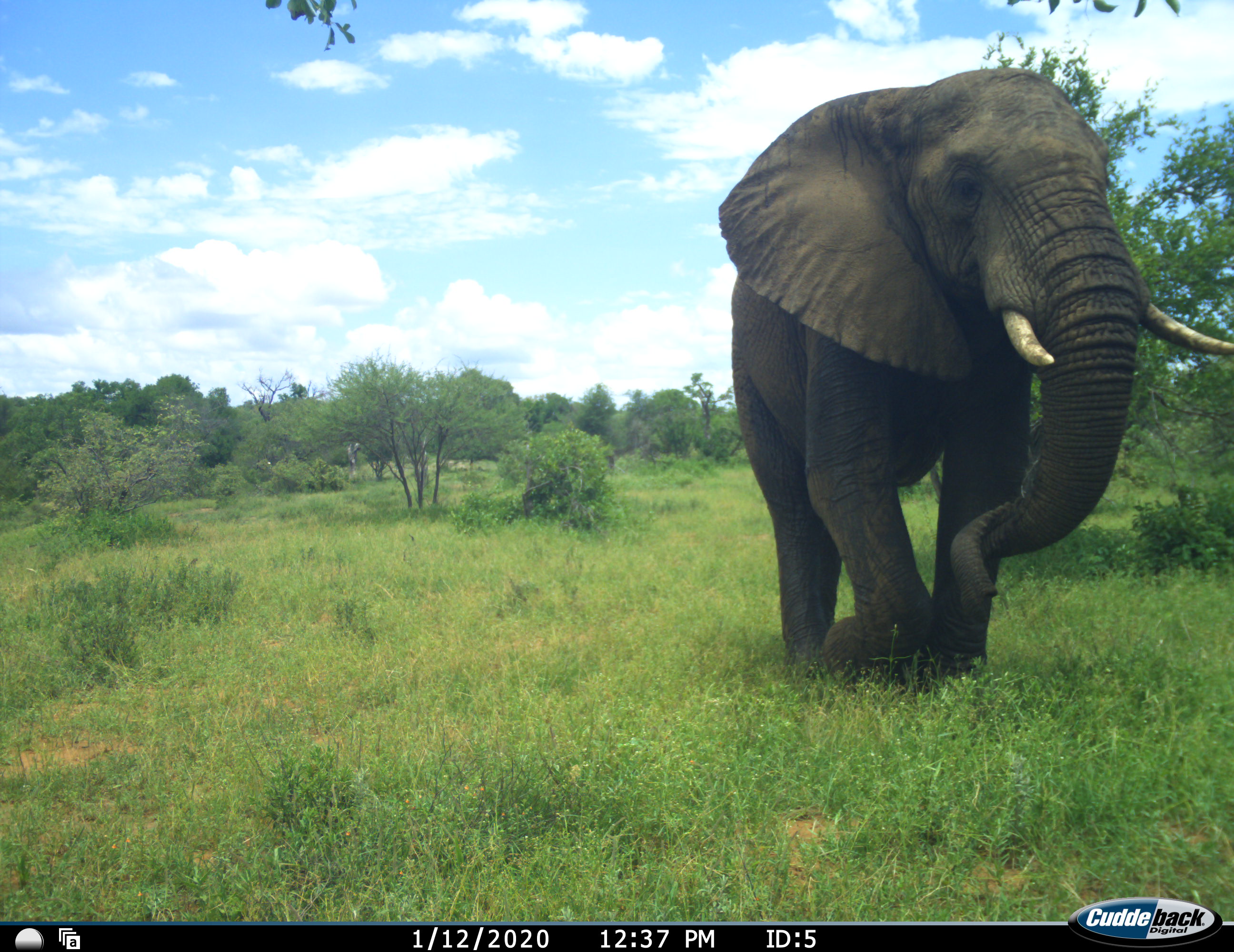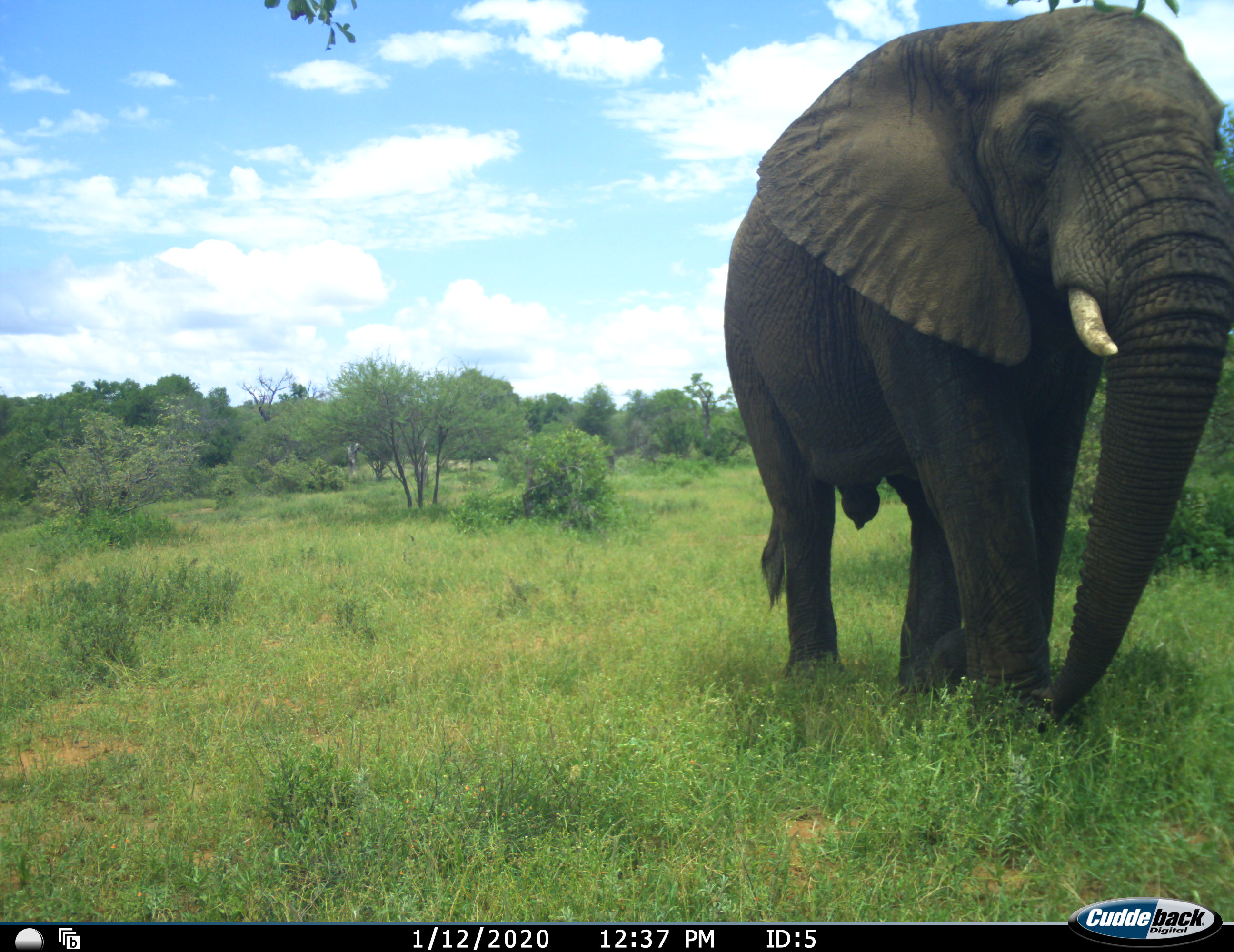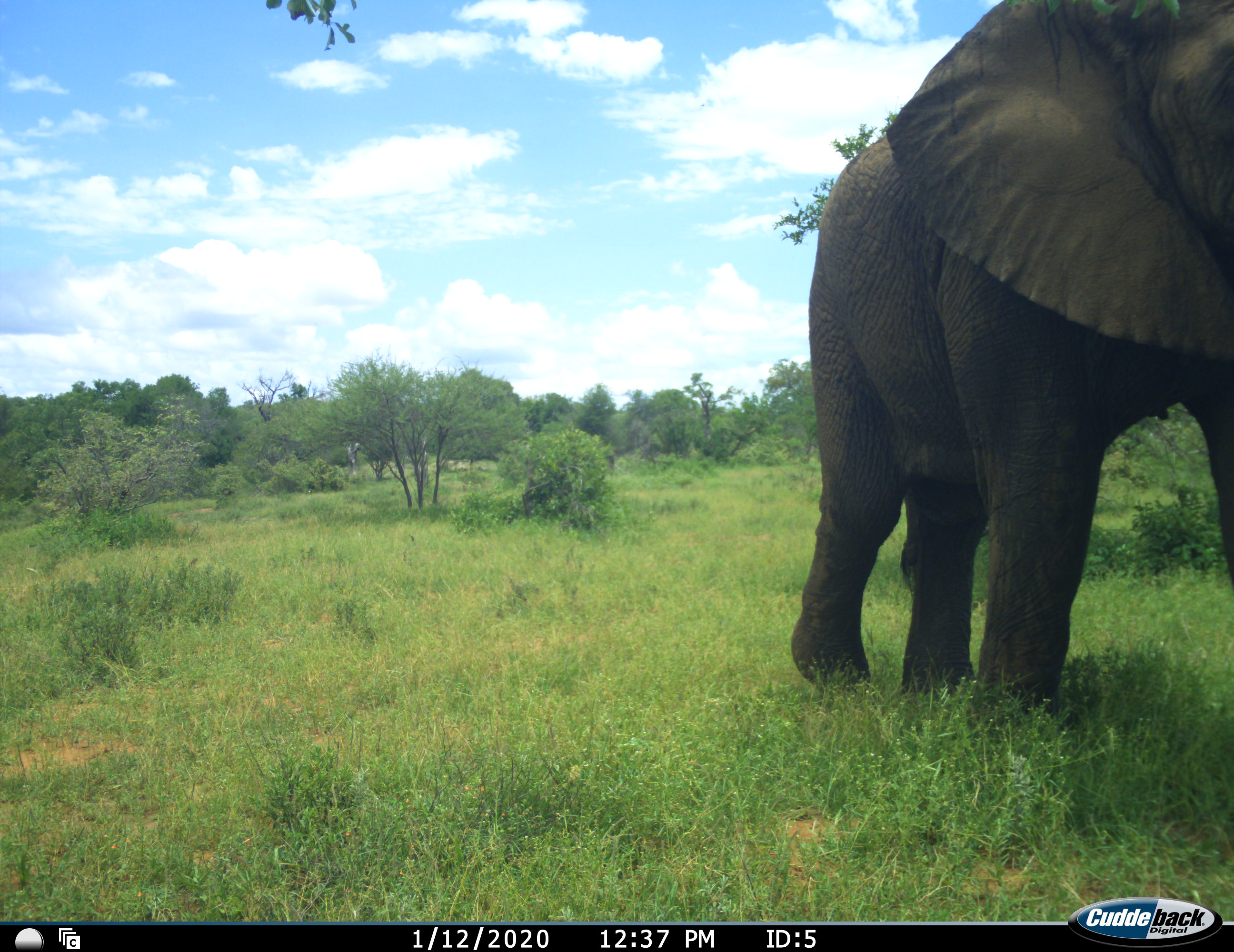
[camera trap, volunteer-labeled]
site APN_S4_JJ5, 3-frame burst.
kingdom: Animalia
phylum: Chordata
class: Mammalia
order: Proboscidea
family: Elephantidae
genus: Loxodonta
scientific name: Loxodonta africana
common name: african bush elephant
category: elephant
Elephant (african bush elephant) (Loxodonta africana), count 1. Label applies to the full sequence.